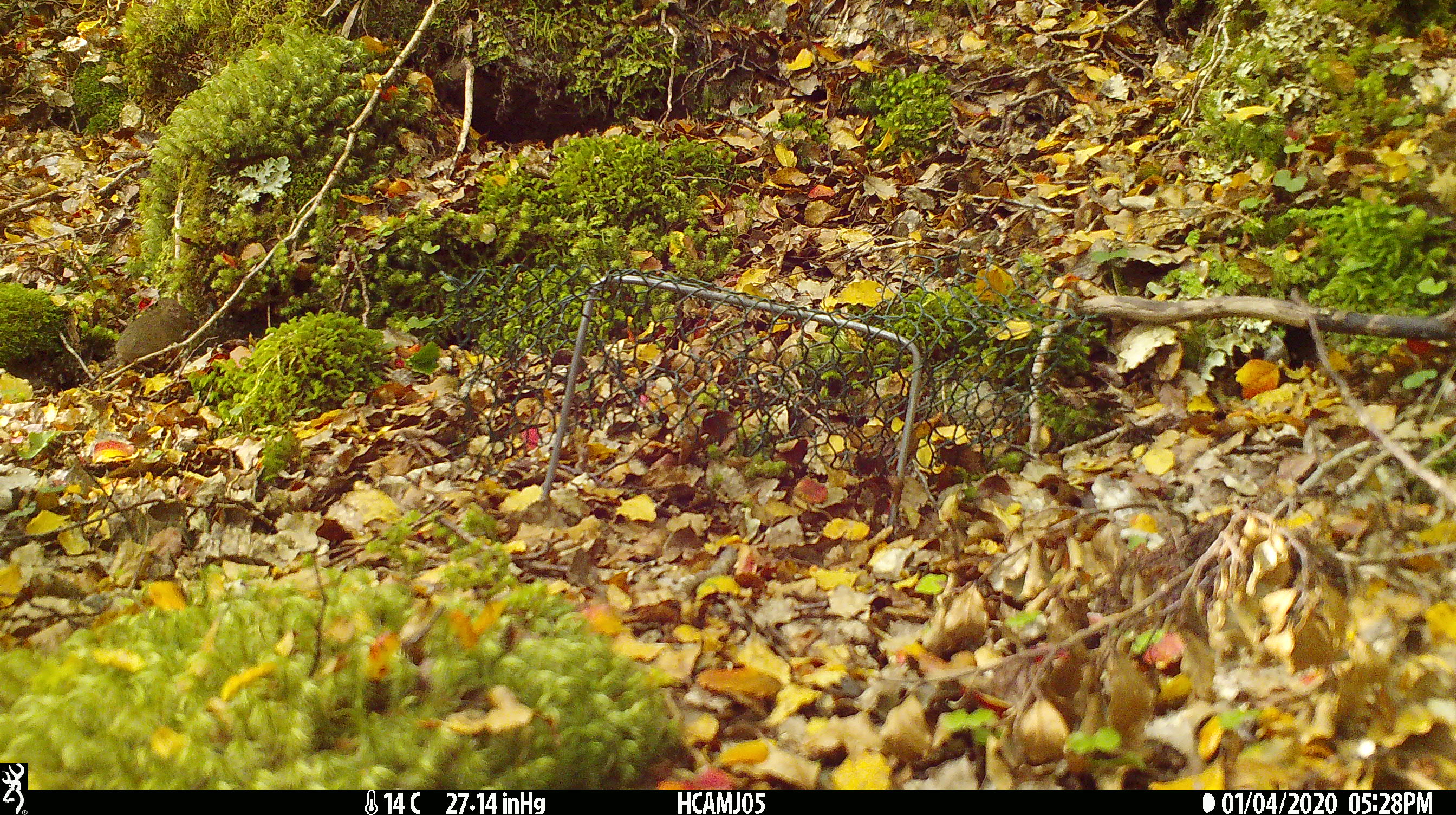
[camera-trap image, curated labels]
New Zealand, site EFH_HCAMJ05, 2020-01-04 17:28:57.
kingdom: Animalia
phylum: Chordata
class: Mammalia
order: Rodentia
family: Muridae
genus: Mus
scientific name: Mus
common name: mouse